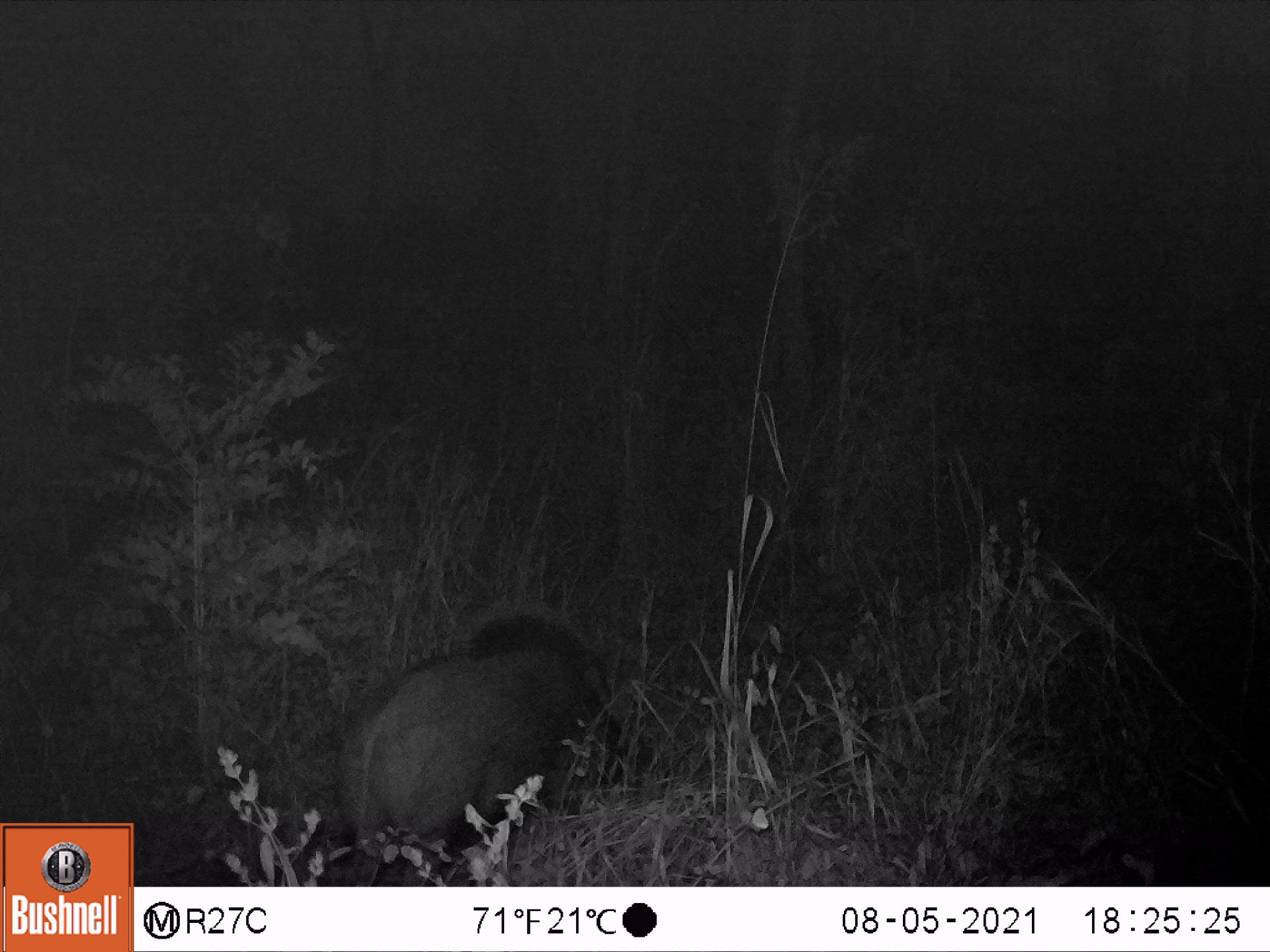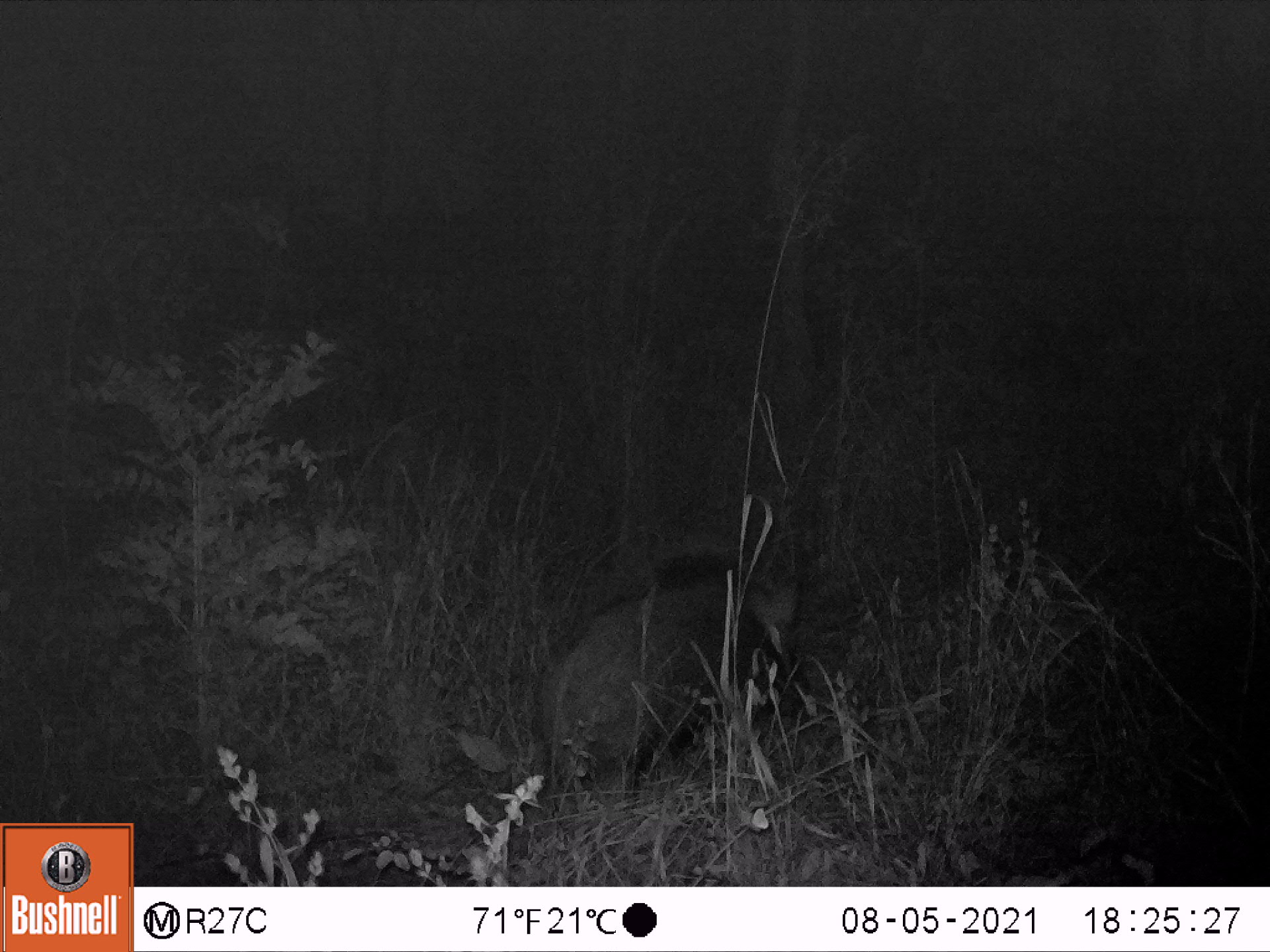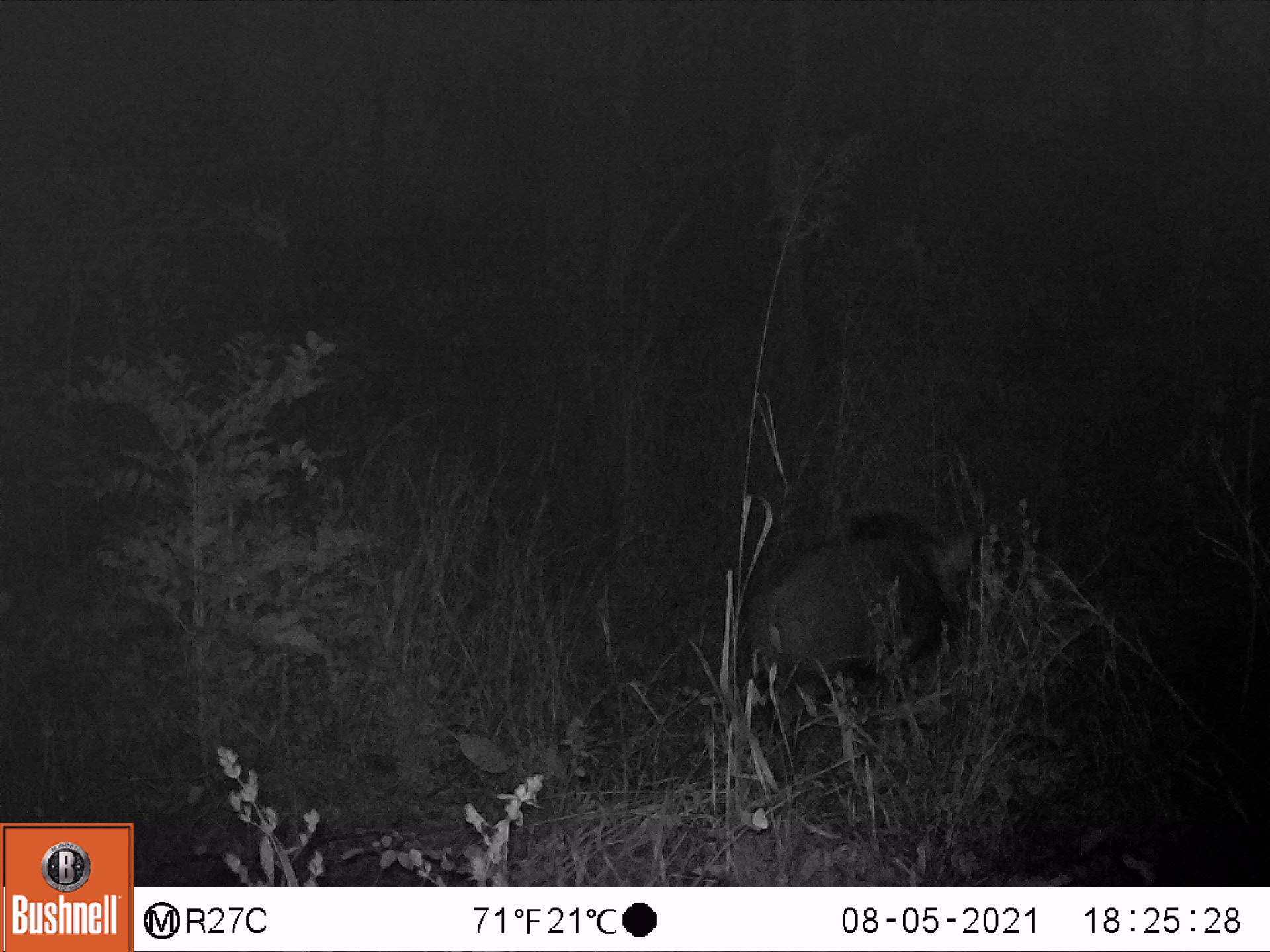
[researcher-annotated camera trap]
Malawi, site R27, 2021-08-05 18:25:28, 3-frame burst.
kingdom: Animalia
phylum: Chordata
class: Mammalia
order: Artiodactyla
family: Suidae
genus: Potamochoerus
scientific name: Potamochoerus larvatus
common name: bushpig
Bushpig (Potamochoerus larvatus), count 1.